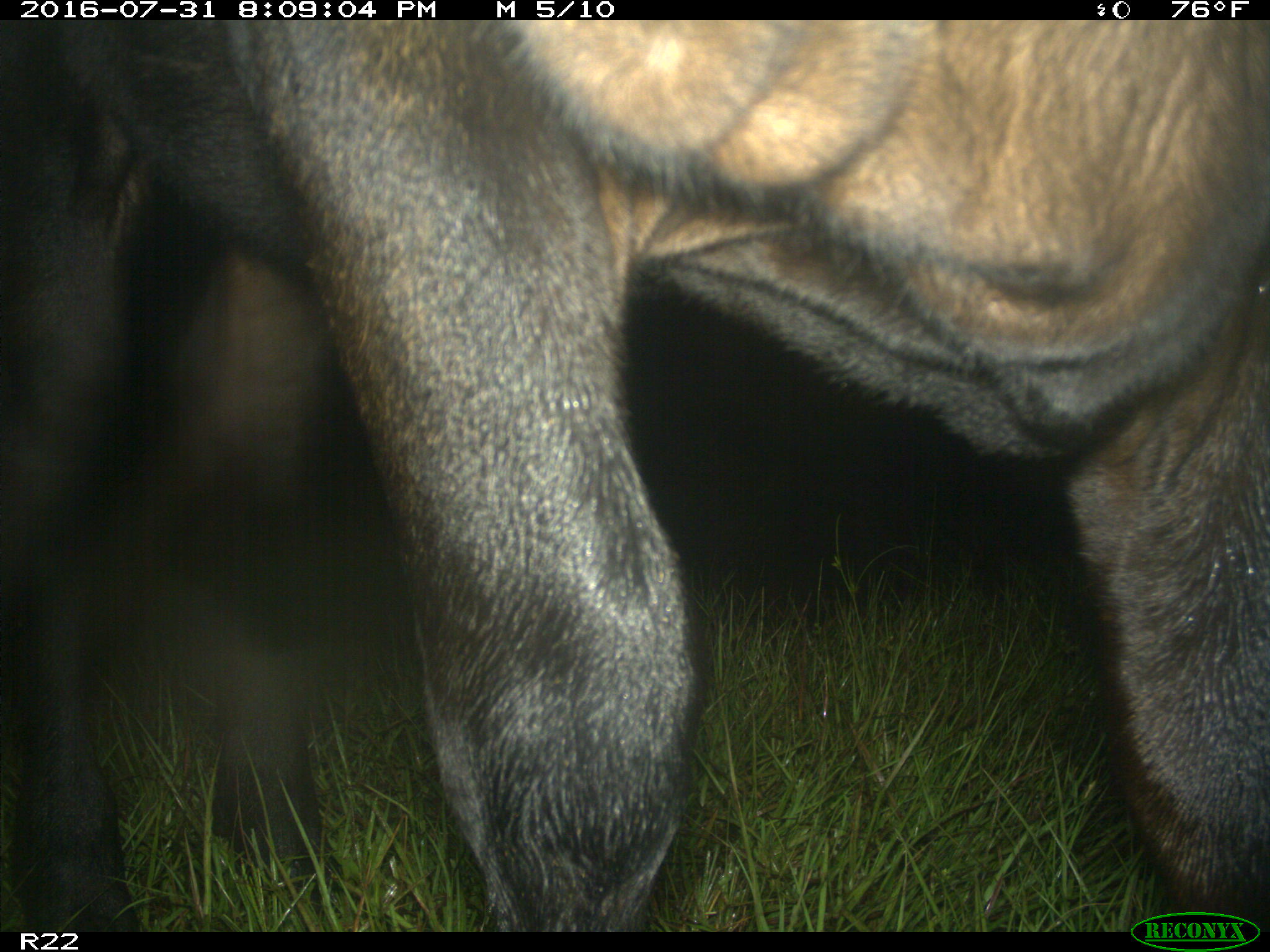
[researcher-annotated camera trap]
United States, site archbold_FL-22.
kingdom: Animalia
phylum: Chordata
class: Mammalia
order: Artiodactyla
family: Bovidae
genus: Bos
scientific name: Bos taurus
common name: domestic cow